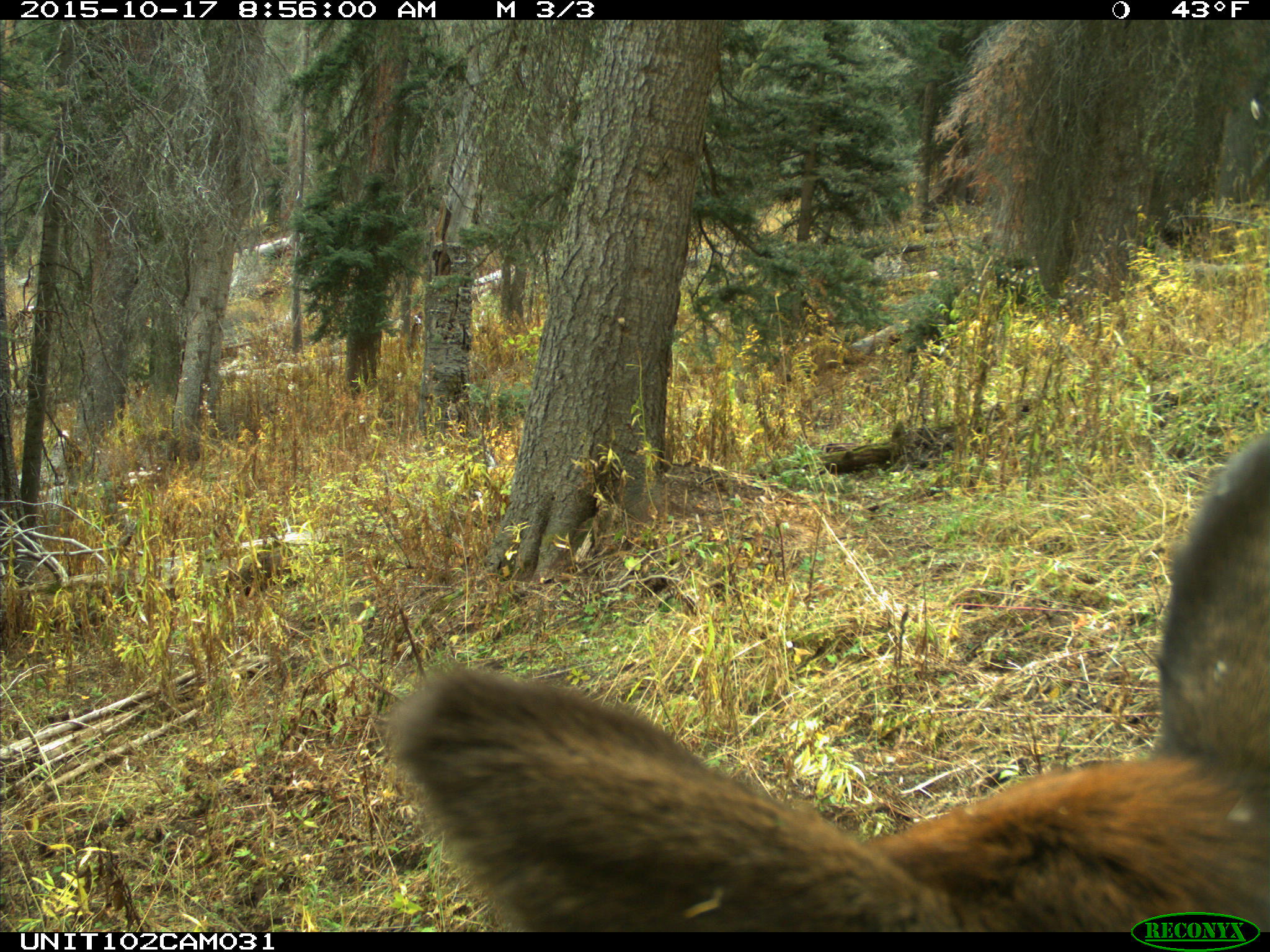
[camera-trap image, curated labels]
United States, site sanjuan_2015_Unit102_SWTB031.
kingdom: Animalia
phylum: Chordata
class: Mammalia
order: Artiodactyla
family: Cervidae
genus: Cervus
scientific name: Cervus elaphus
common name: red deer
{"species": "Cervus elaphus (red deer)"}